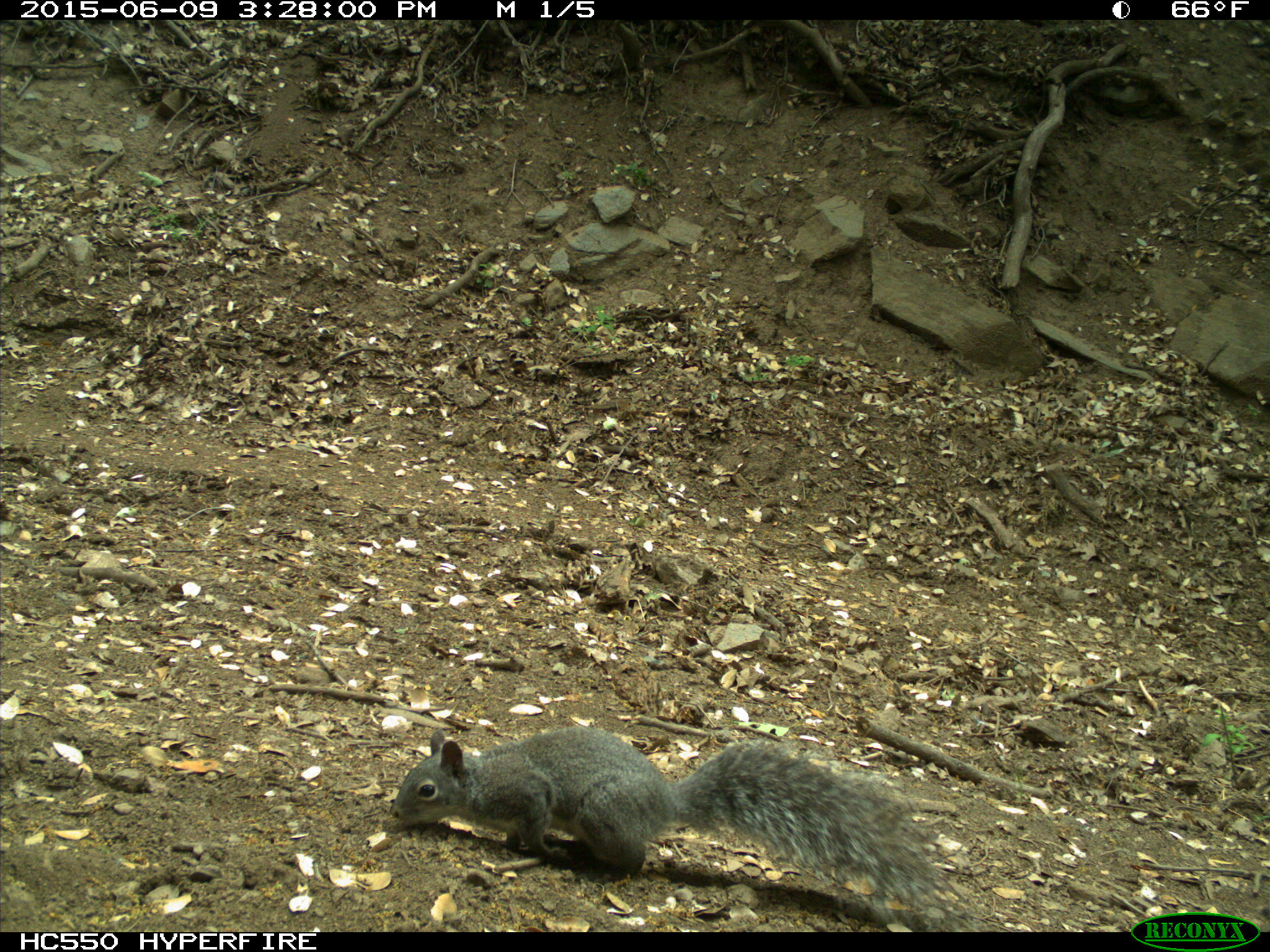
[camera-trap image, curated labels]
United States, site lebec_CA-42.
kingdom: Animalia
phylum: Chordata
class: Mammalia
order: Rodentia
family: Sciuridae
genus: Sciurus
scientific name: Sciurus carolinensis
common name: eastern gray squirrel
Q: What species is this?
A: Sciurus carolinensis (eastern gray squirrel).